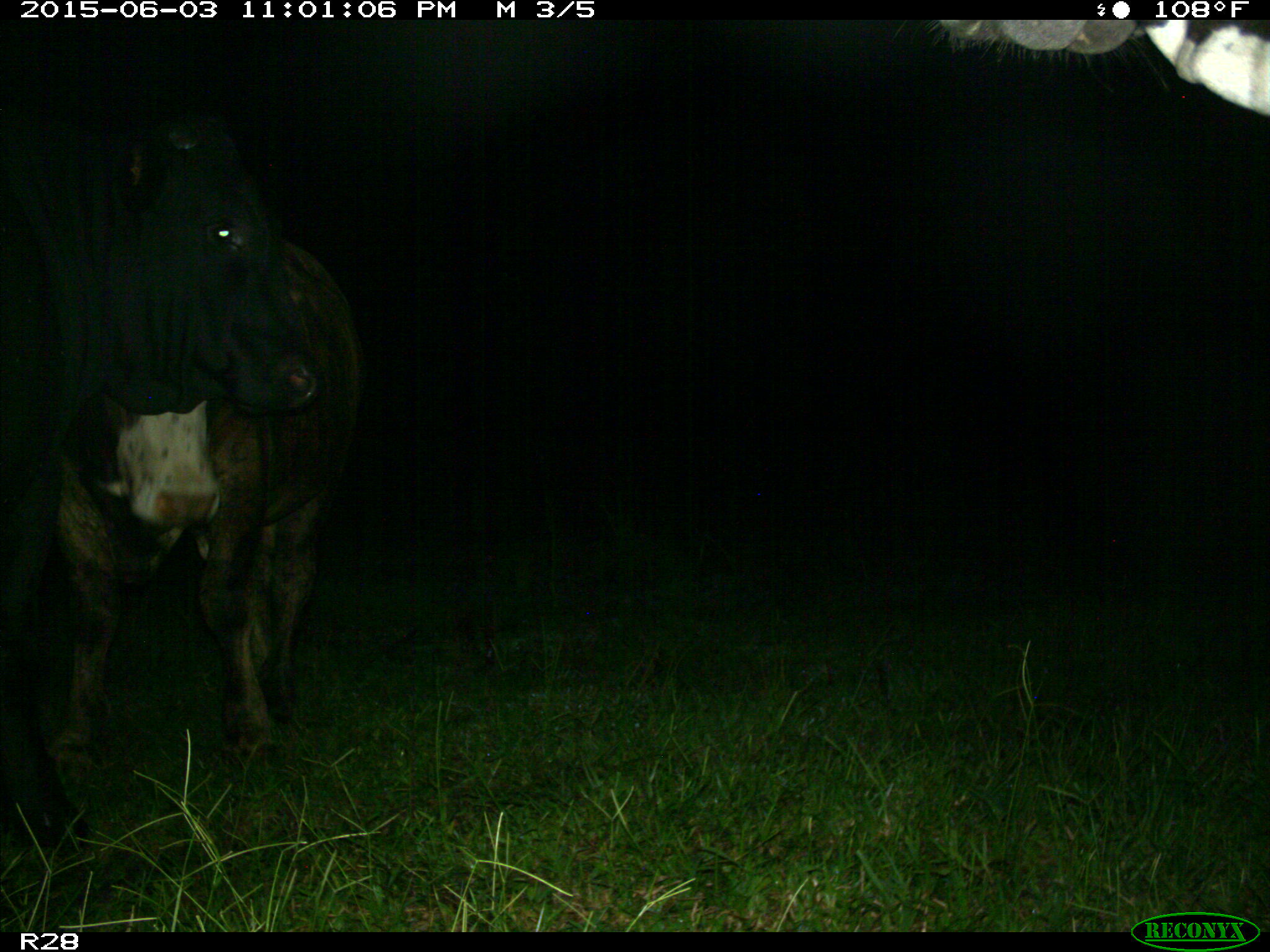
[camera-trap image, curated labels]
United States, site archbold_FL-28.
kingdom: Animalia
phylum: Chordata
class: Mammalia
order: Artiodactyla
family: Bovidae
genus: Bos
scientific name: Bos taurus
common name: domestic cow